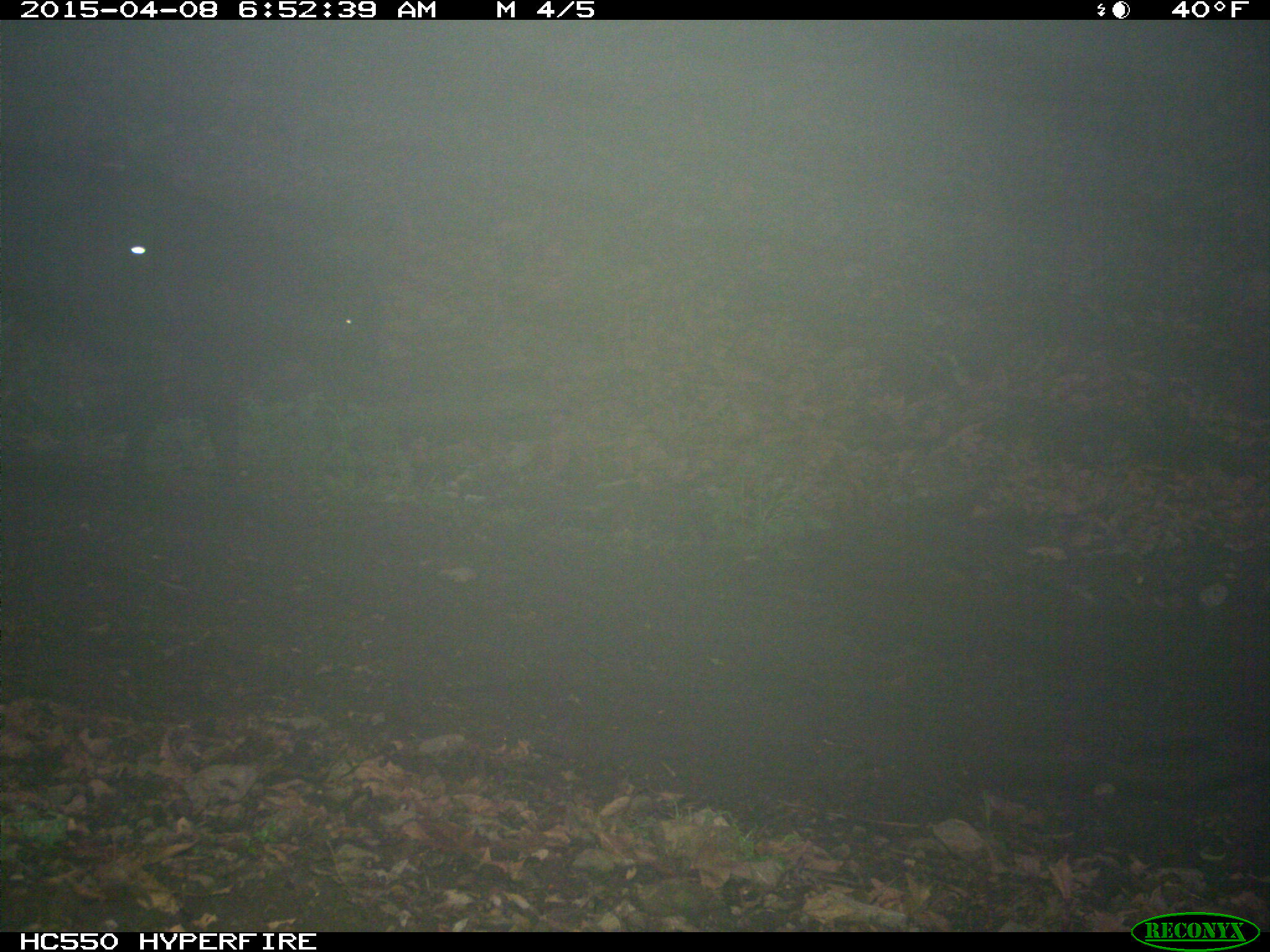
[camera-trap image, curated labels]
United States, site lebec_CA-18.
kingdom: Animalia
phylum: Chordata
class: Mammalia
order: Artiodactyla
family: Bovidae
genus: Bos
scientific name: Bos taurus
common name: domestic cow